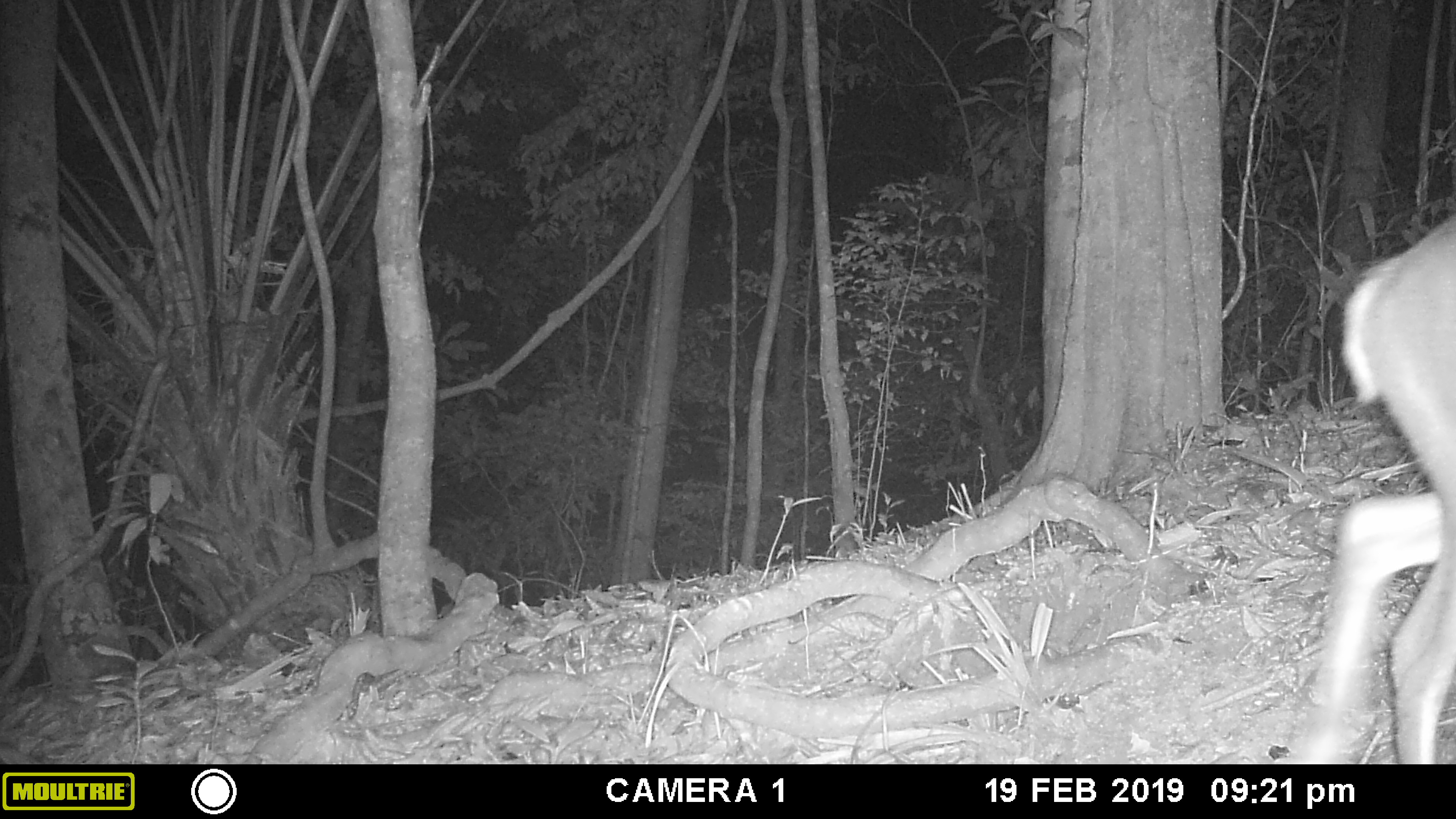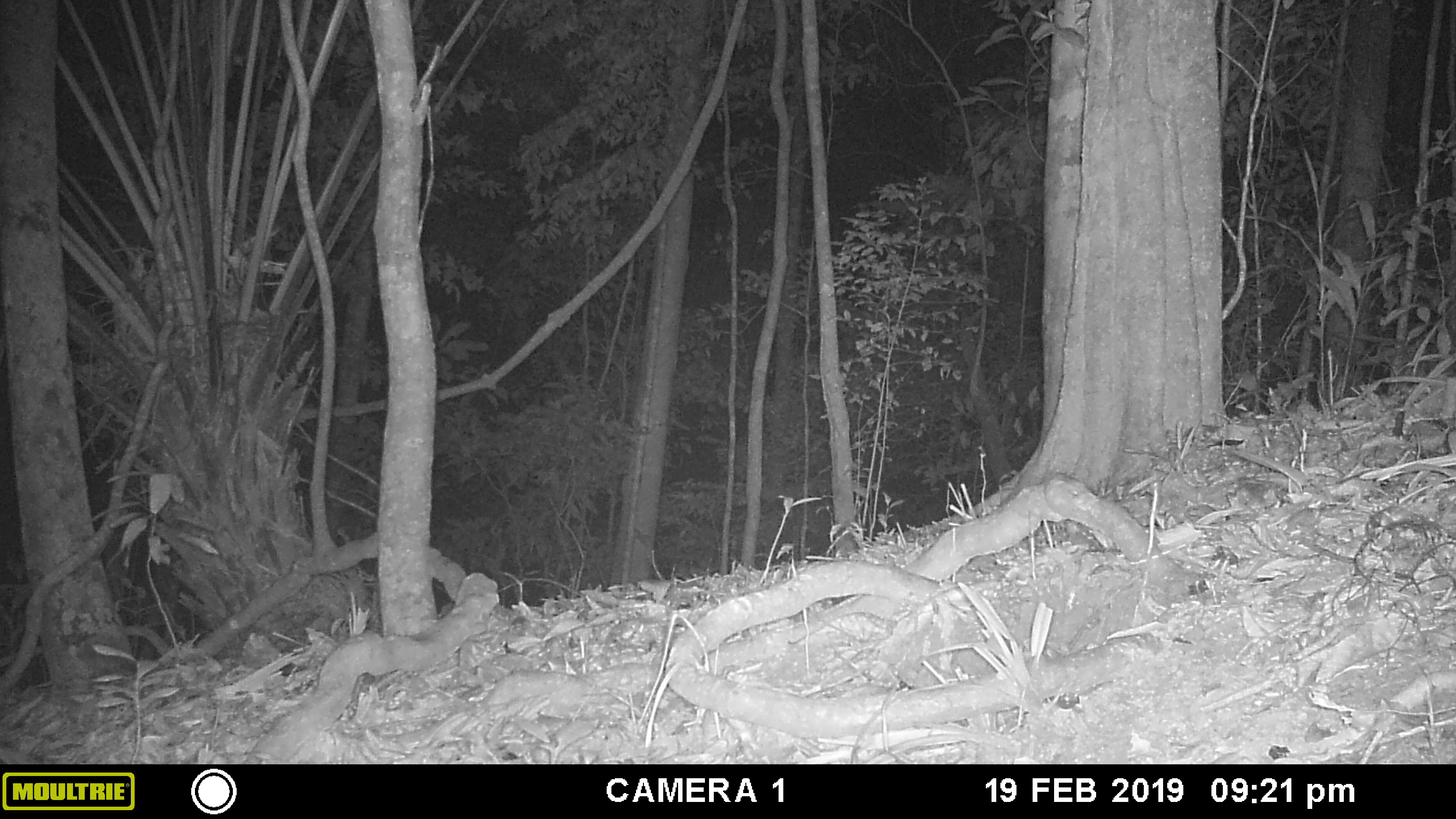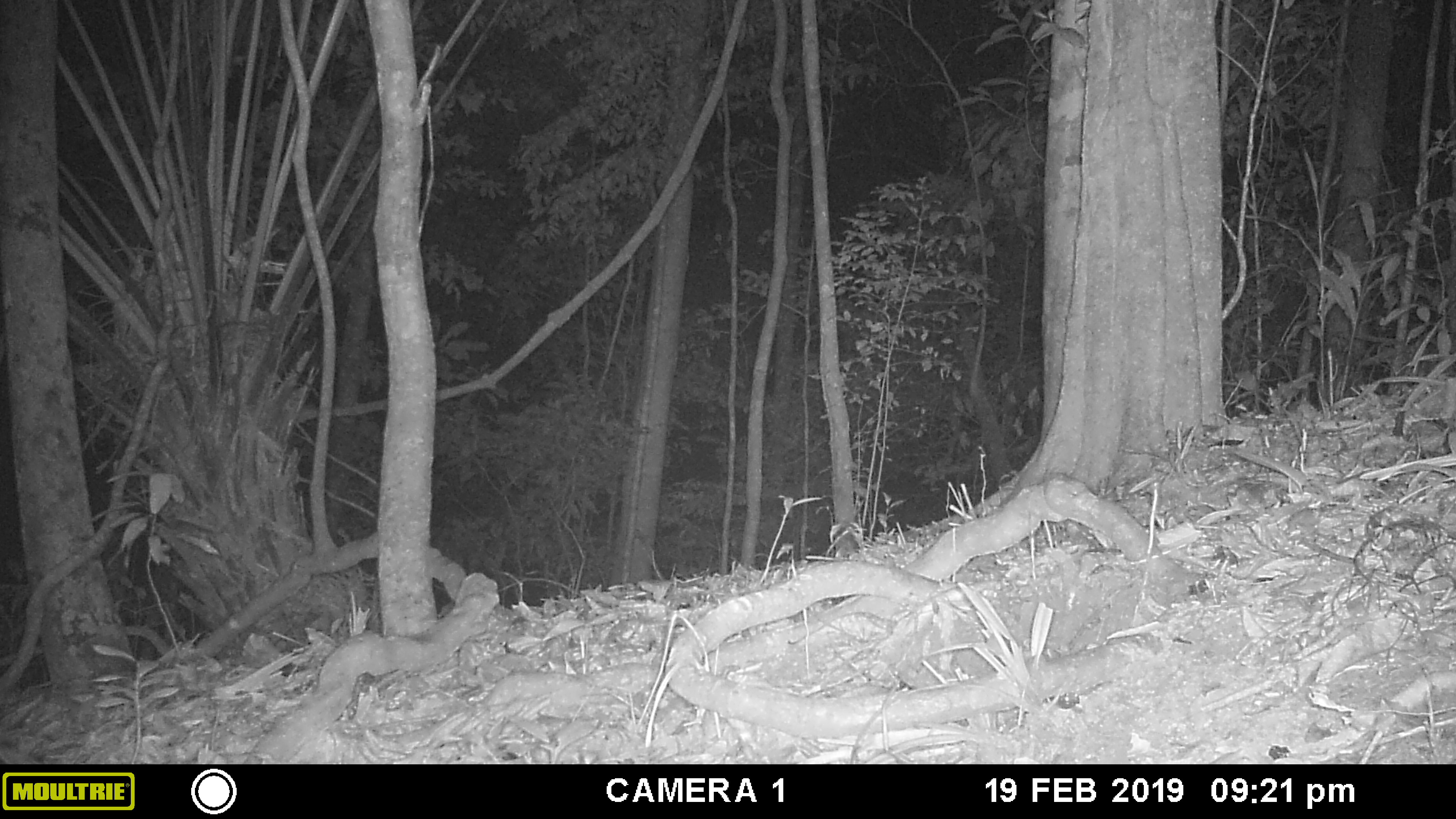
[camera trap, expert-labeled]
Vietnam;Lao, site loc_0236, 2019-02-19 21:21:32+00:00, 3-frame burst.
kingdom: Animalia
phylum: Chordata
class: Mammalia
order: Artiodactyla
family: Cervidae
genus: Muntiacus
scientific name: Muntiacus vuquangensis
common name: large-antlered muntjac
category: large antlered muntjac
Large antlered muntjac (large-antlered muntjac) (Muntiacus vuquangensis). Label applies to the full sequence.